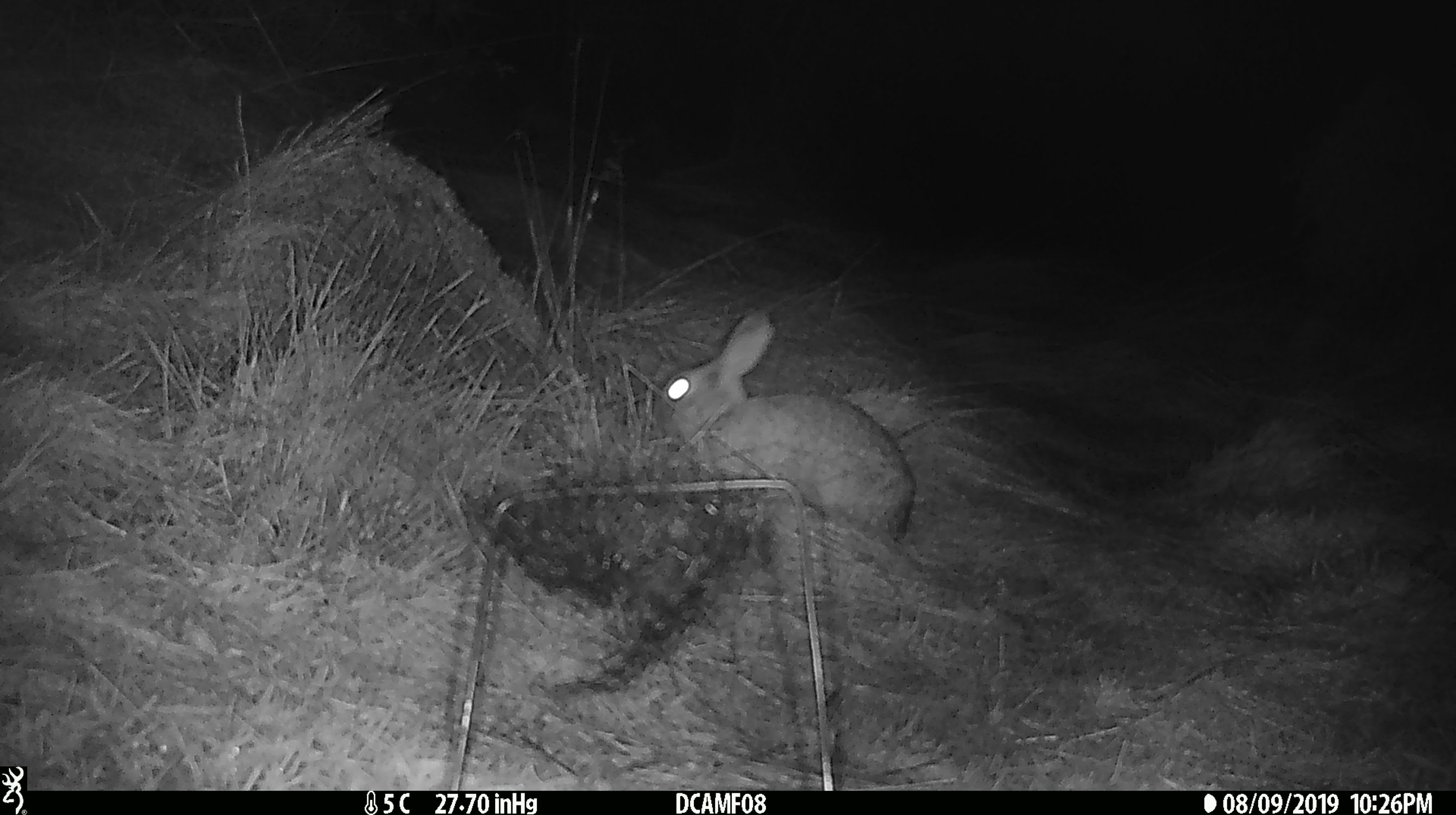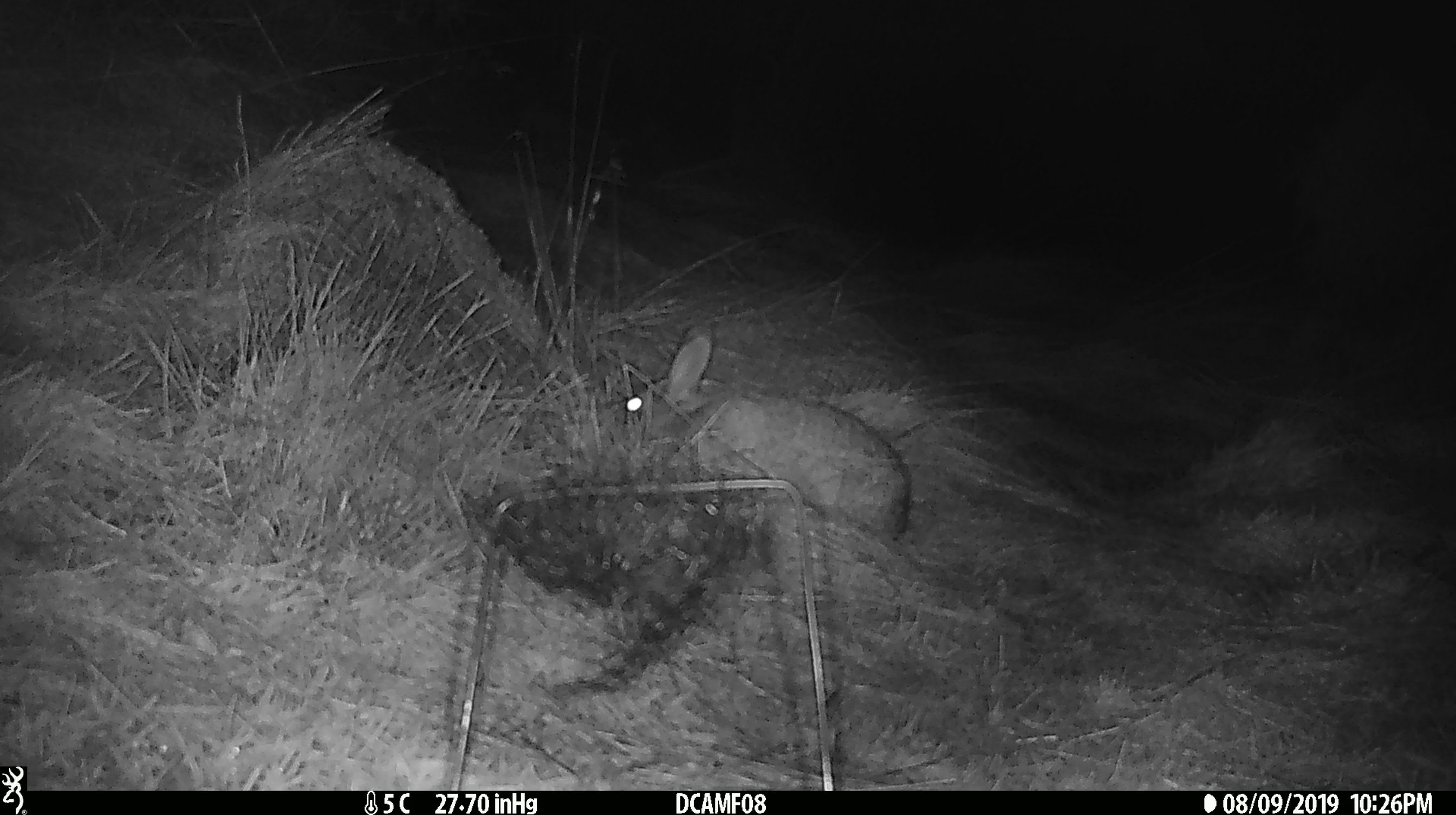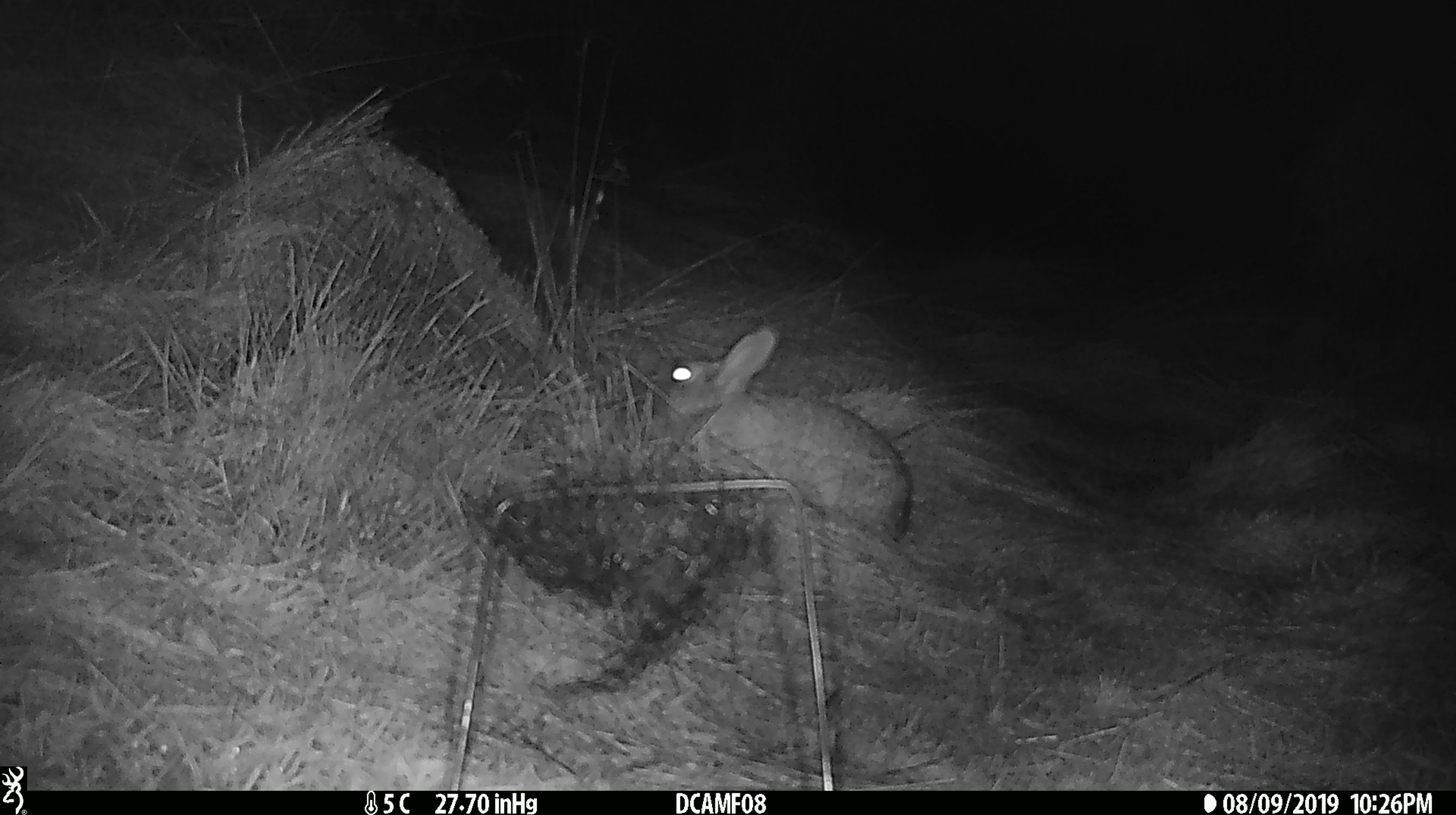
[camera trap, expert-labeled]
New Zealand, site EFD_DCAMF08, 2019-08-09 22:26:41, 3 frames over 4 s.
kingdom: Animalia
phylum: Chordata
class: Mammalia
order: Lagomorpha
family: Leporidae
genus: Oryctolagus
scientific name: Oryctolagus cuniculus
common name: european rabbit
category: rabbit